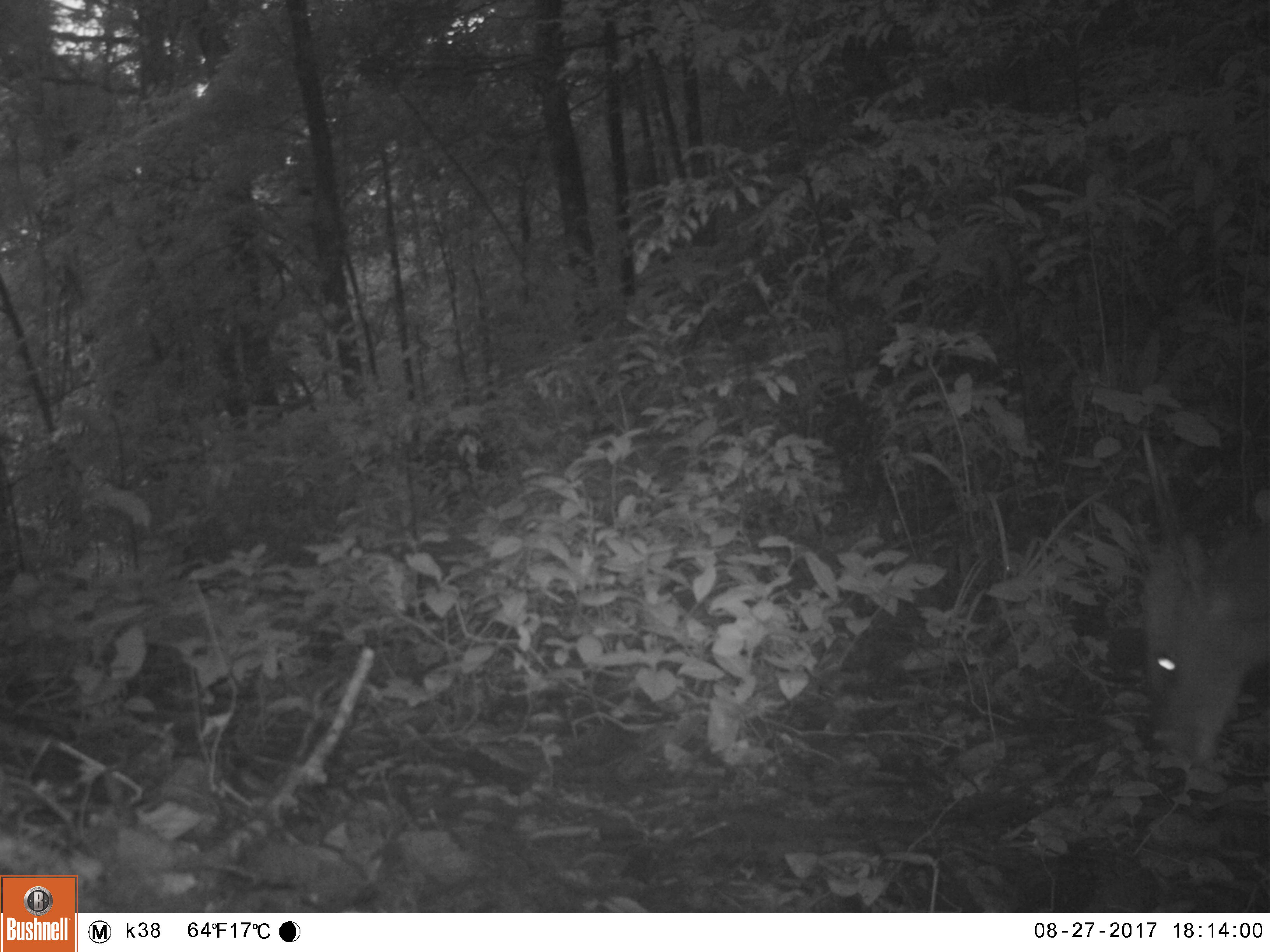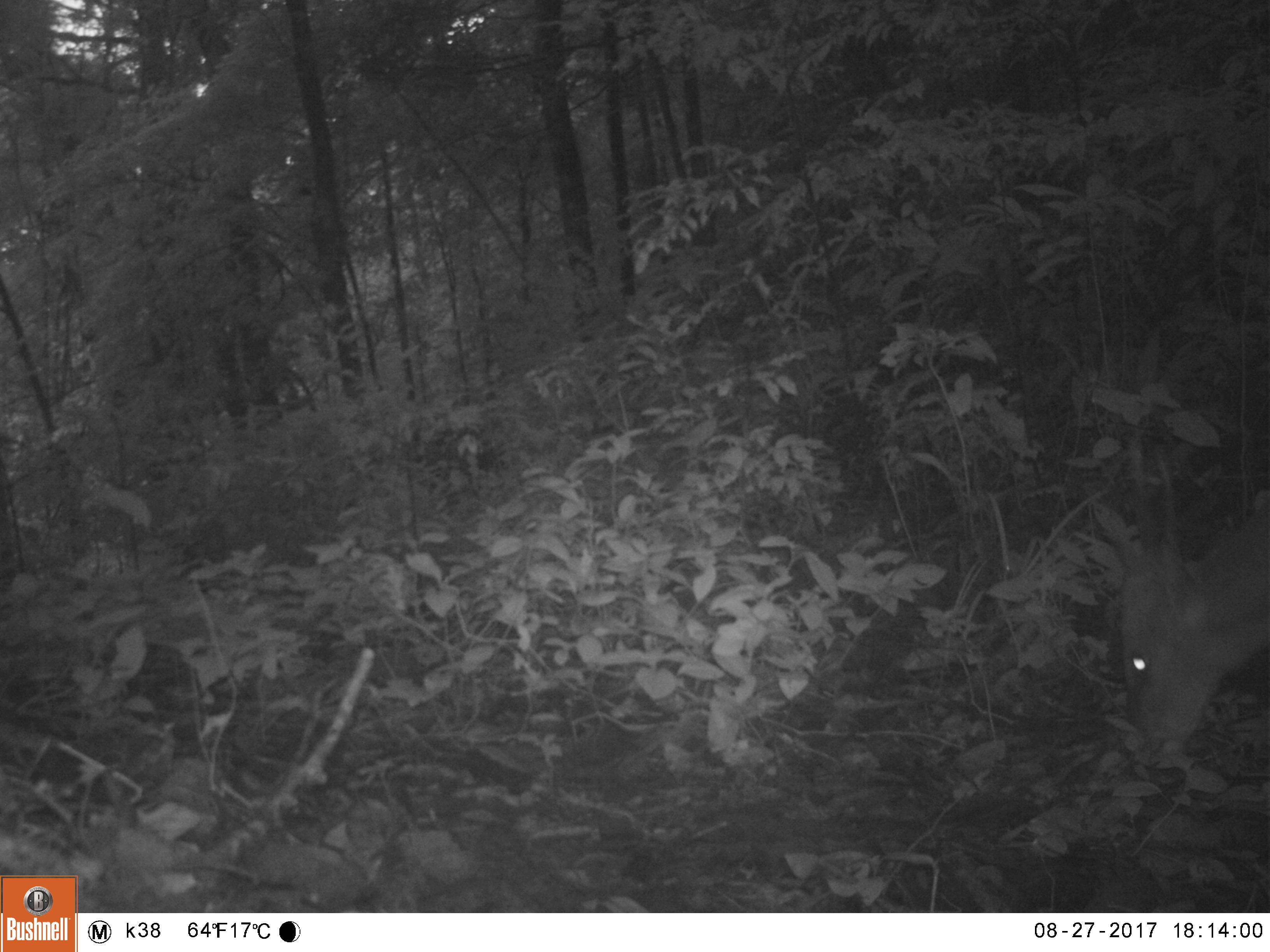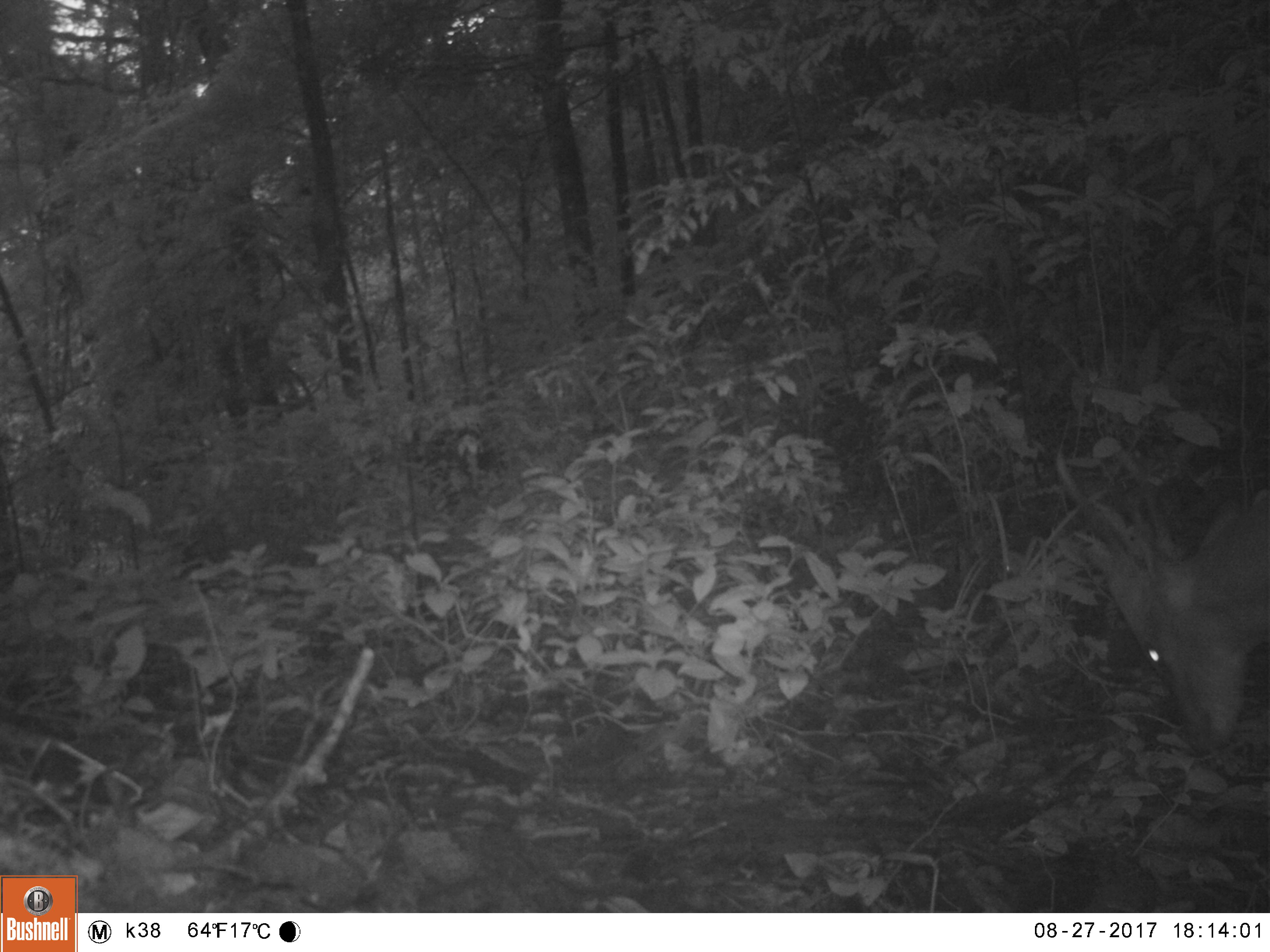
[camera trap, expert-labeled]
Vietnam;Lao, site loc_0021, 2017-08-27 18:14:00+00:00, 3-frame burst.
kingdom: Animalia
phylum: Chordata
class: Mammalia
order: Artiodactyla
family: Cervidae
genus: Muntiacus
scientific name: Muntiacus vuquangensis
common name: large-antlered muntjac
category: large antlered muntjac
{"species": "large antlered muntjac (large-antlered muntjac) (Muntiacus vuquangensis)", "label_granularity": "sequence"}